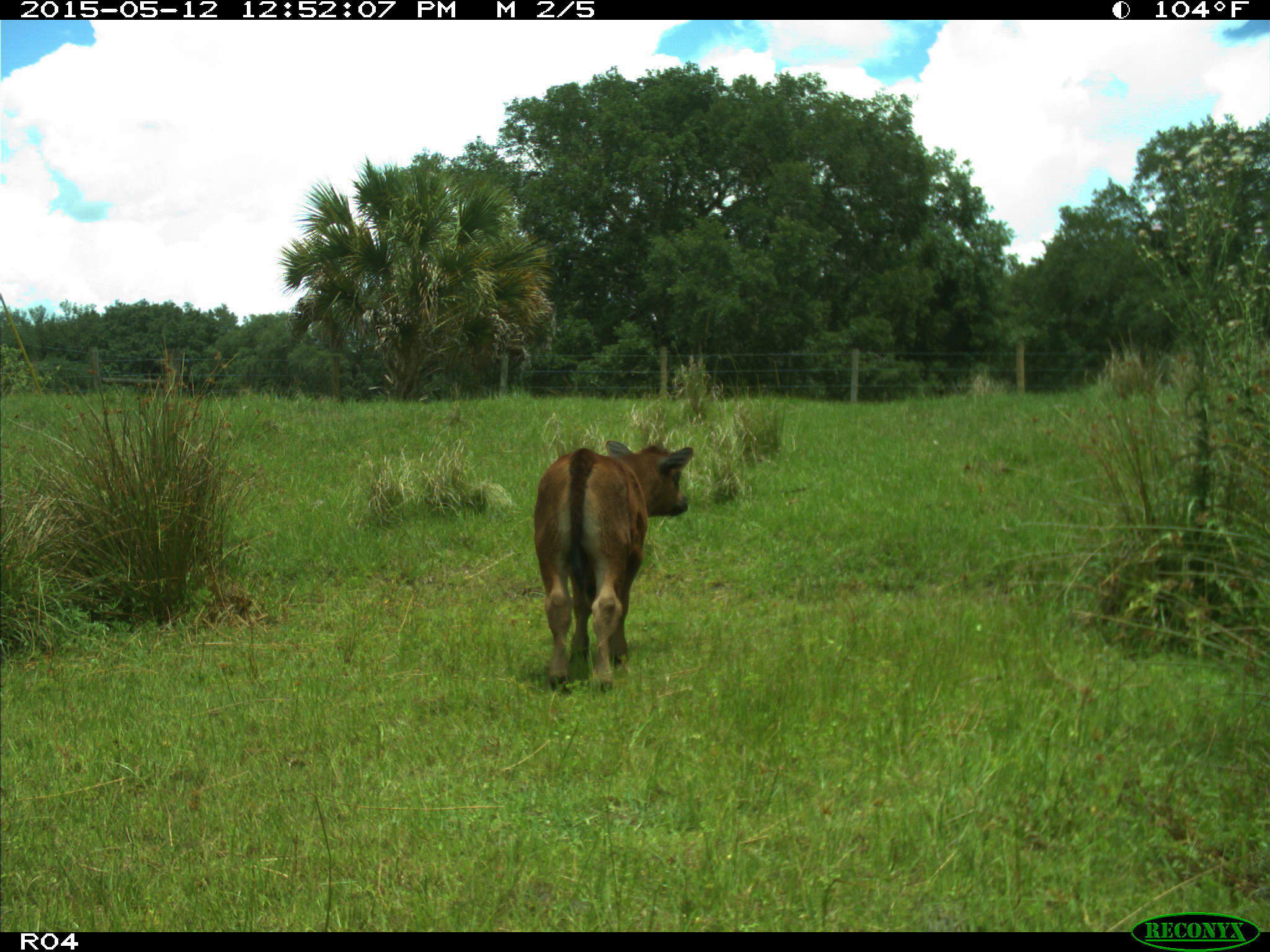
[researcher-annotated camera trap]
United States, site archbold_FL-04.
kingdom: Animalia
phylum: Chordata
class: Mammalia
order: Artiodactyla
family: Bovidae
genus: Bos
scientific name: Bos taurus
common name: domestic cow